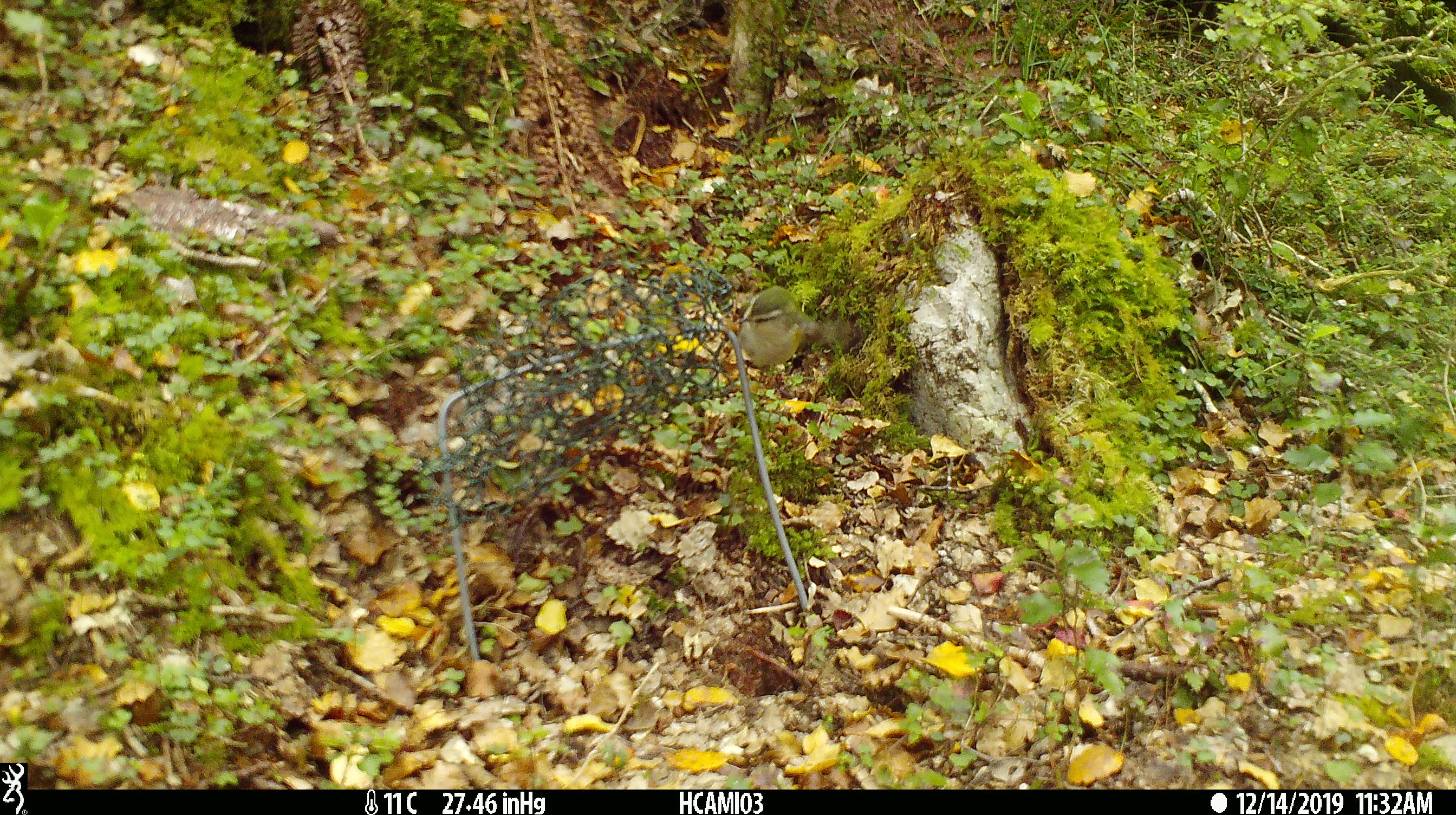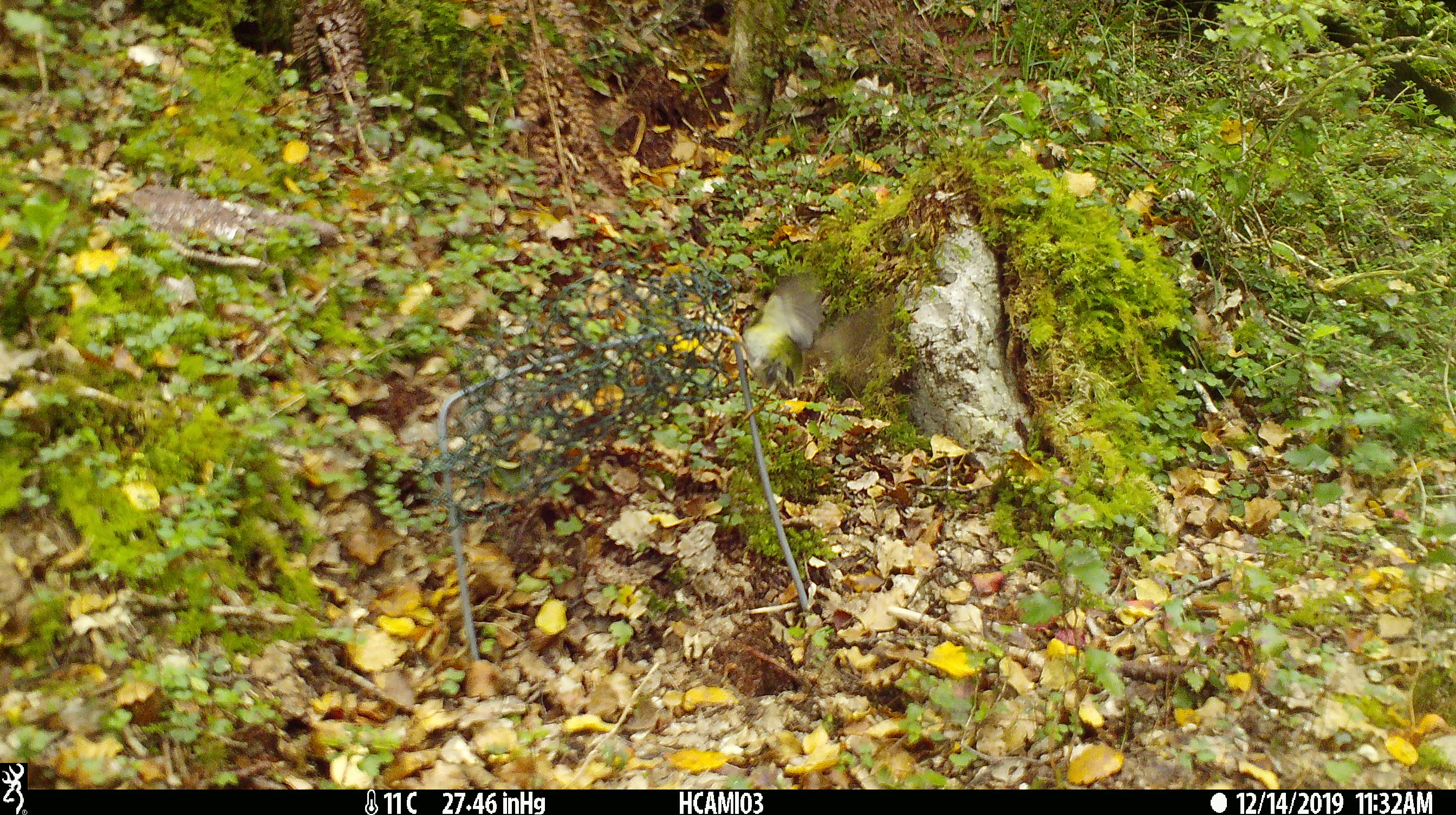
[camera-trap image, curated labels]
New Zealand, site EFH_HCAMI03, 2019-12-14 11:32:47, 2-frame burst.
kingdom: Animalia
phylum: Chordata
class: Aves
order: Passeriformes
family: Acanthisittidae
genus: Acanthisitta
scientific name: Acanthisitta chloris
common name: rifleman